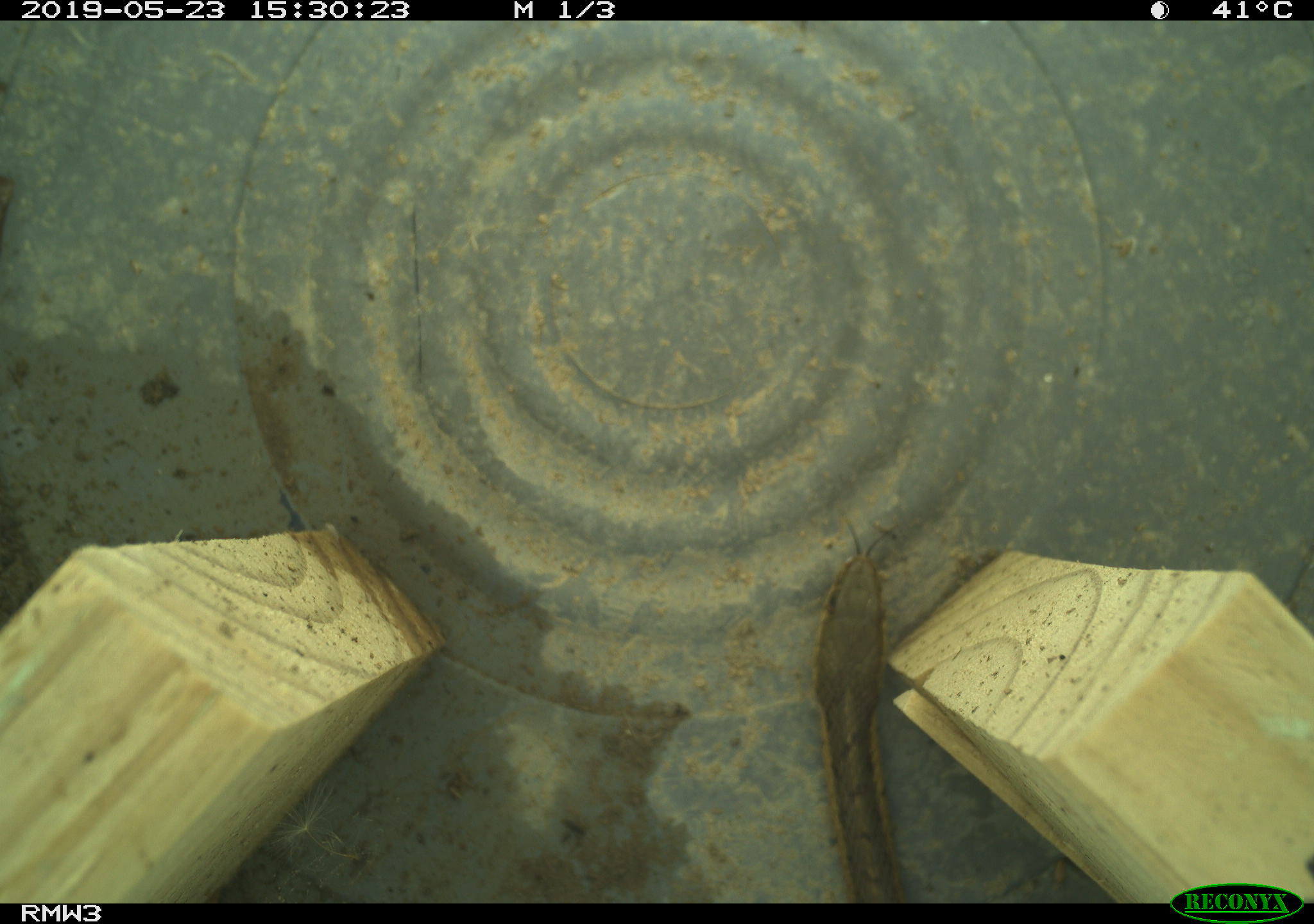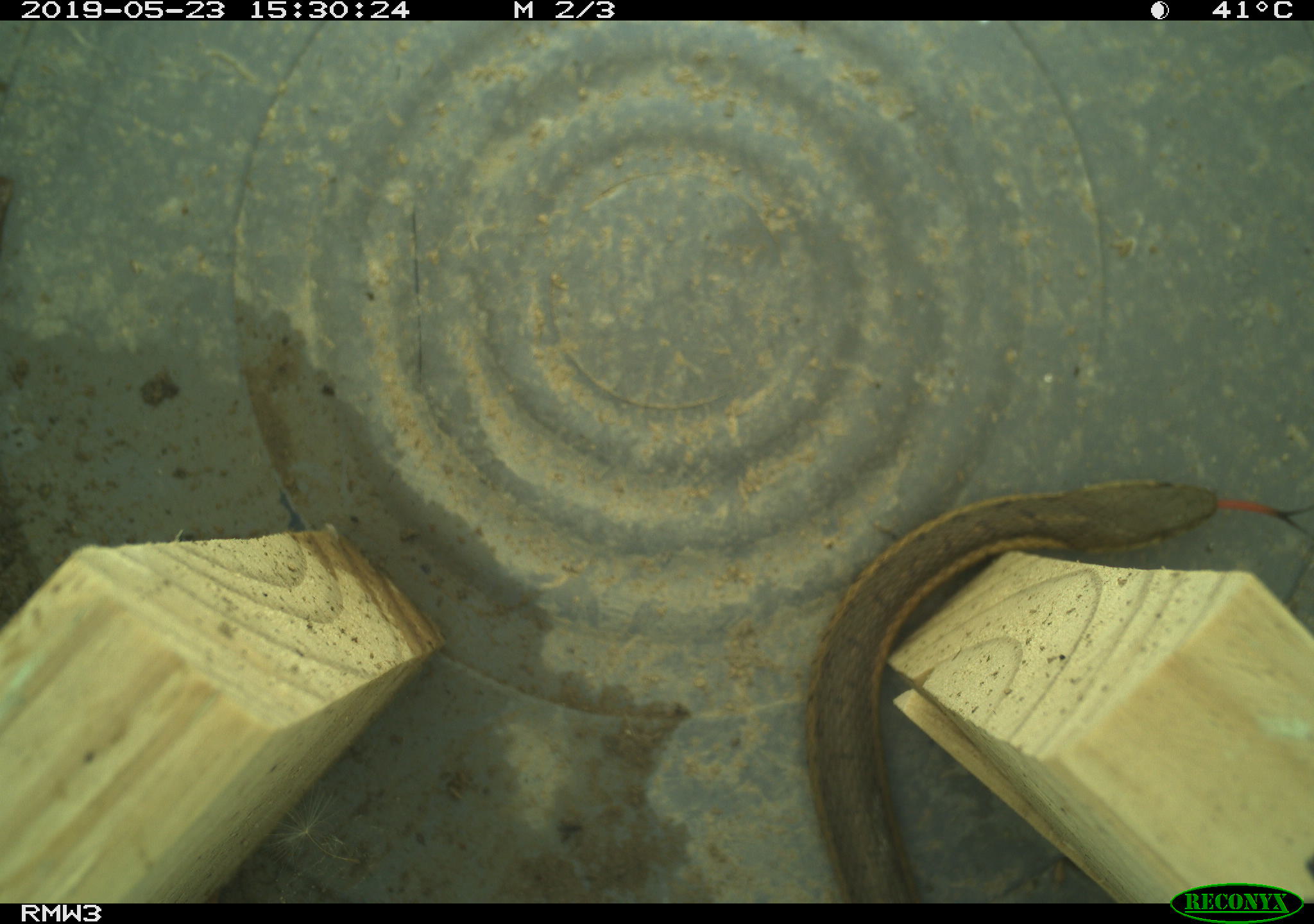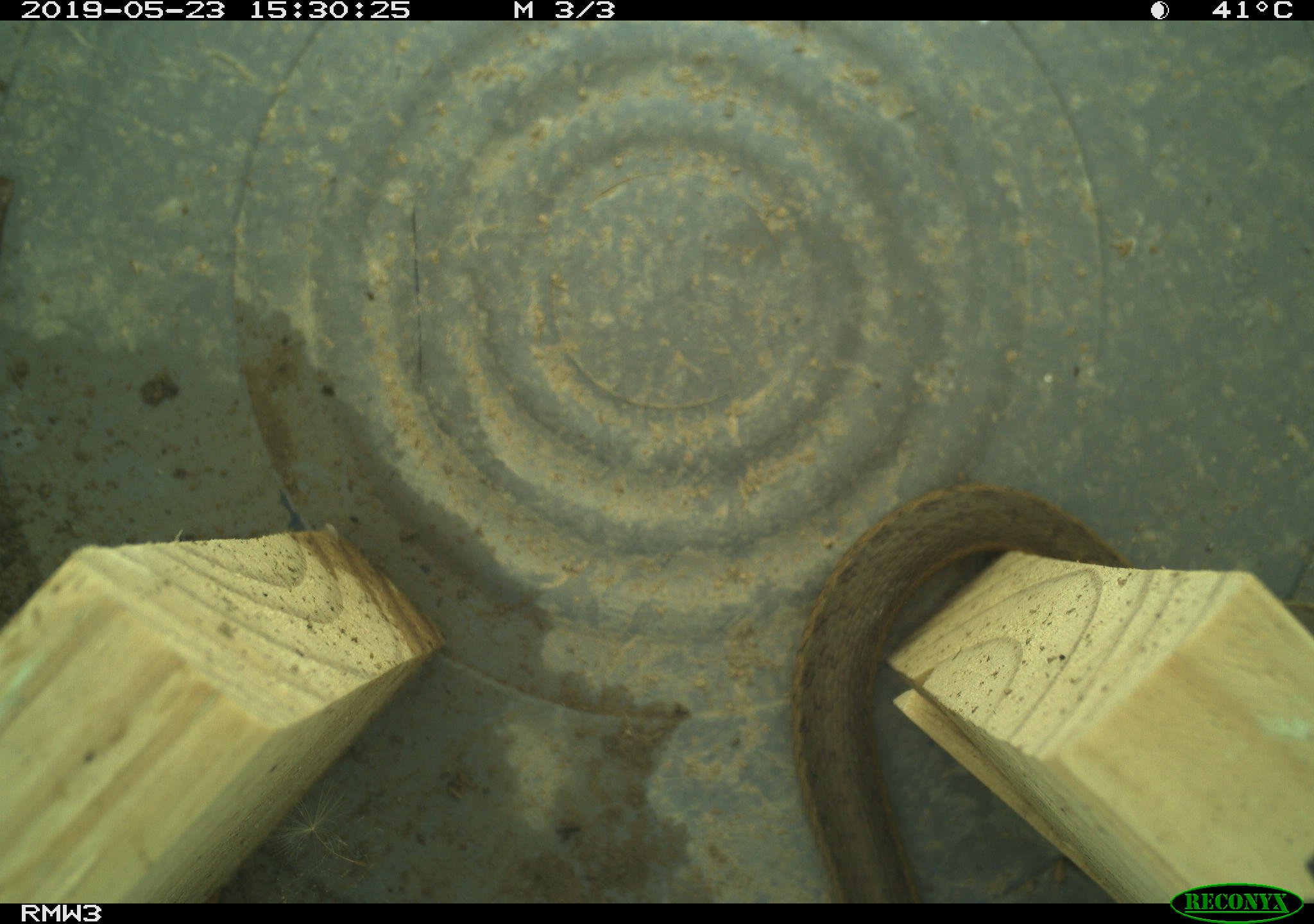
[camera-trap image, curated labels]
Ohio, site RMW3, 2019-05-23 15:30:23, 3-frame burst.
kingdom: Animalia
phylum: Chordata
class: Reptilia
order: Squamata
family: Colubridae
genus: Thamnophis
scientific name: Thamnophis sirtalis sirtalis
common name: eastern gartersnake